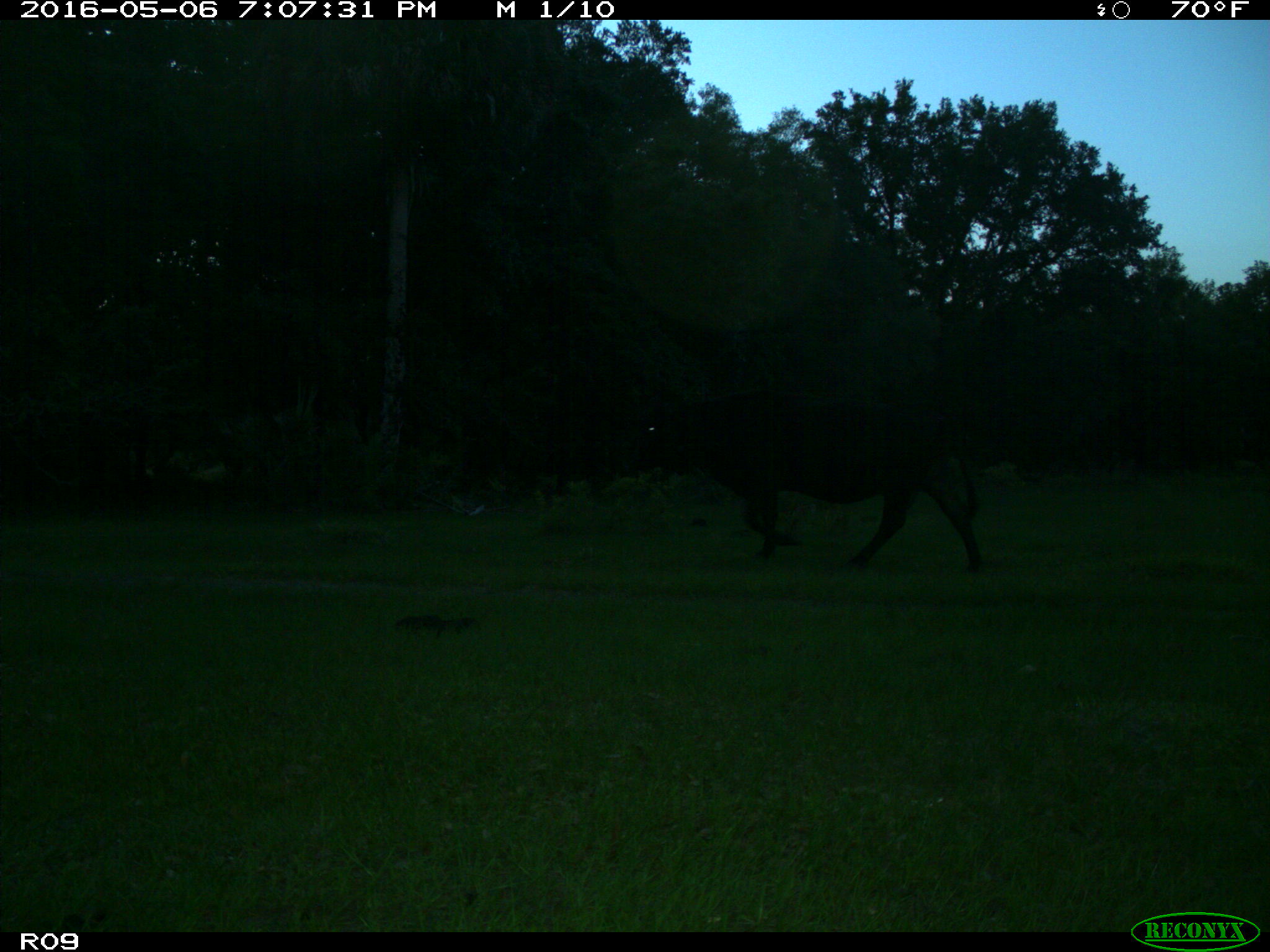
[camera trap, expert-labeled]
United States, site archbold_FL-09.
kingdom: Animalia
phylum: Chordata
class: Mammalia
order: Artiodactyla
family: Bovidae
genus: Bos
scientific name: Bos taurus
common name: domestic cow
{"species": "Bos taurus (domestic cow)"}